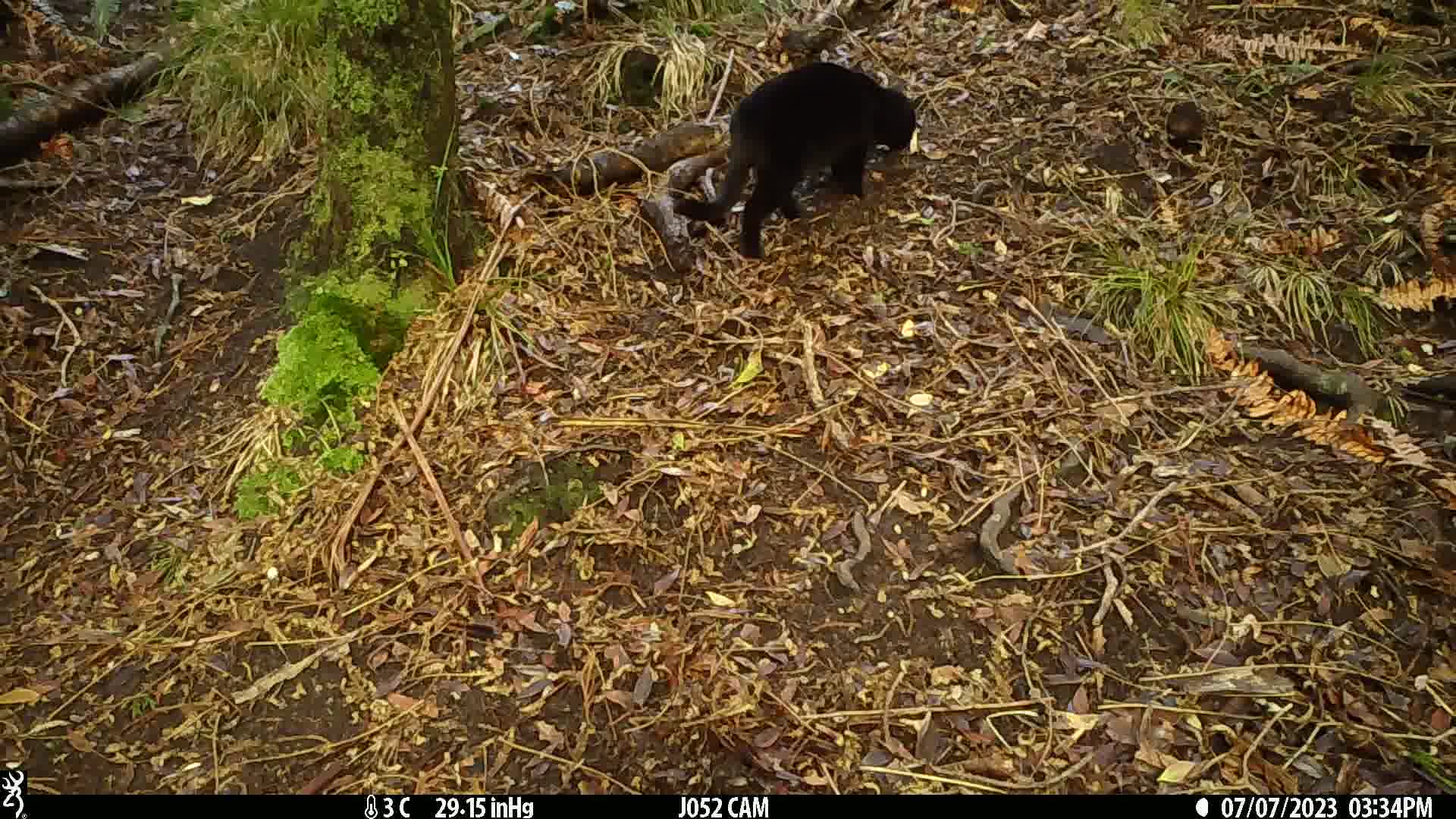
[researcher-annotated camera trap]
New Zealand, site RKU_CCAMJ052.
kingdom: Animalia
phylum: Chordata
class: Mammalia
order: Carnivora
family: Felidae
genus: Felis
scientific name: Felis catus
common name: domestic cat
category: cat